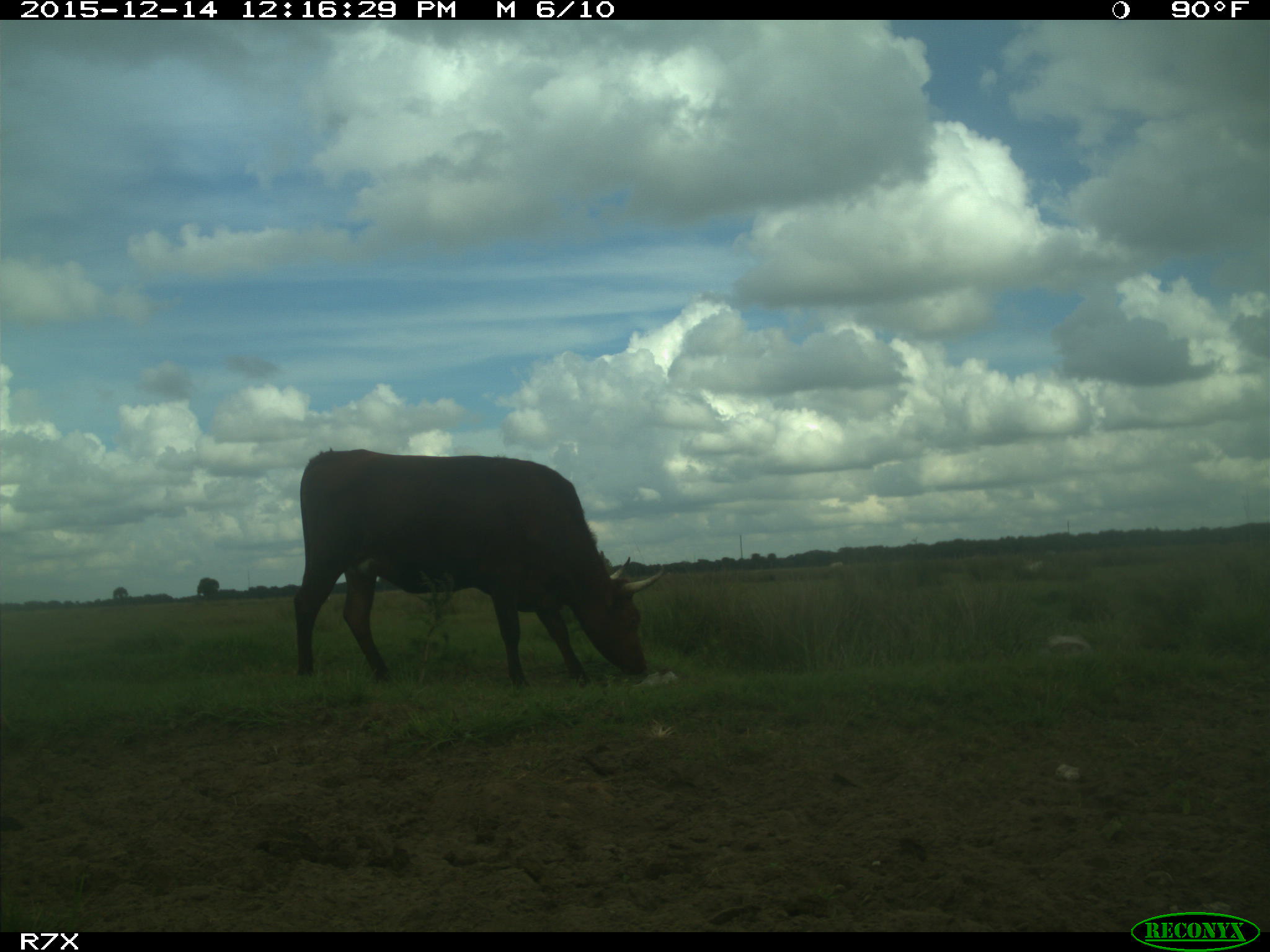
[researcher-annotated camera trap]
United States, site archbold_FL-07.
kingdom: Animalia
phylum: Chordata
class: Mammalia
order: Artiodactyla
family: Bovidae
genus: Bos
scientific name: Bos taurus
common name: domestic cow